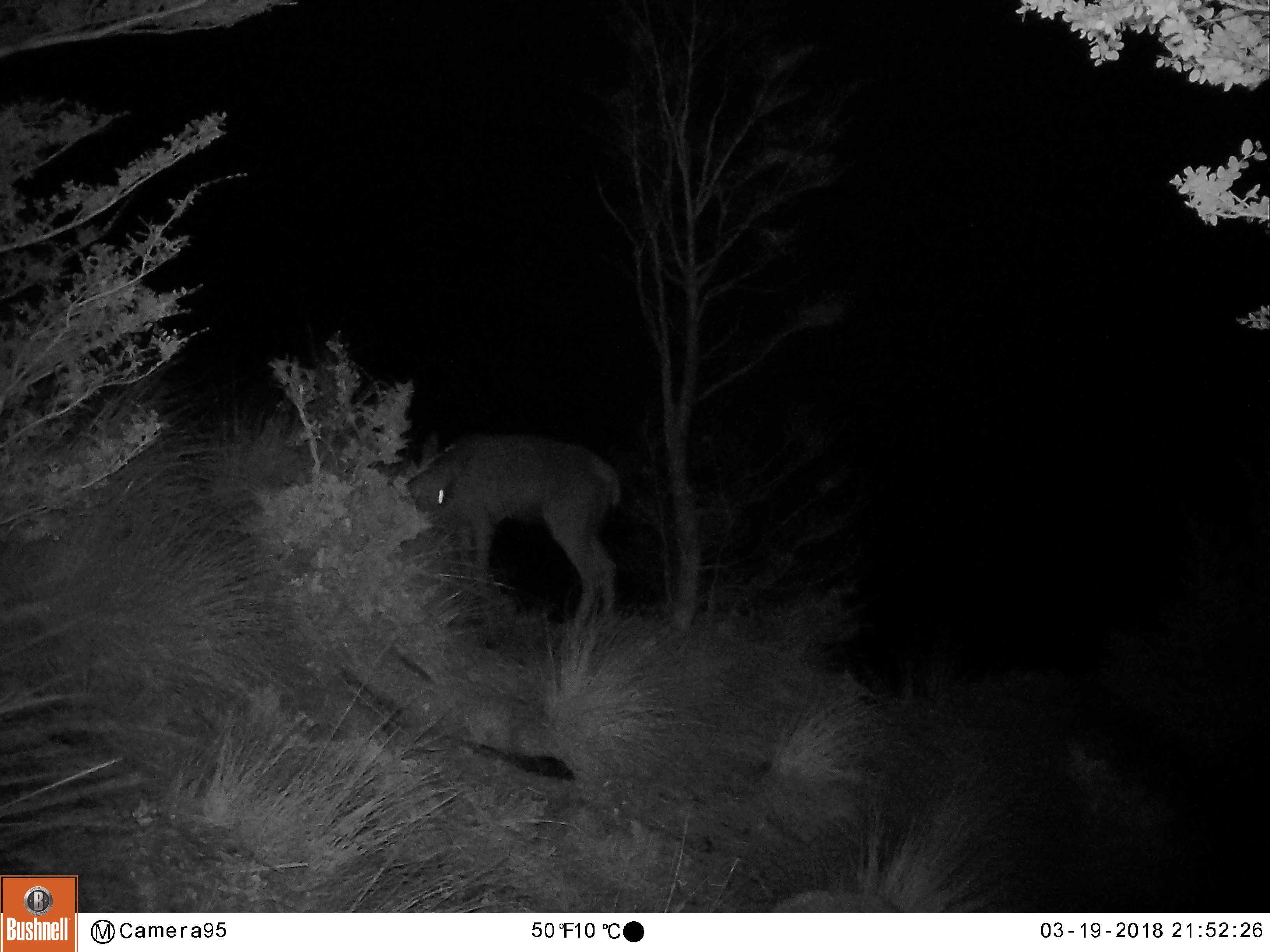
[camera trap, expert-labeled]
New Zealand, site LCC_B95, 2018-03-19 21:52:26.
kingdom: Animalia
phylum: Chordata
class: Mammalia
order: Artiodactyla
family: Cervidae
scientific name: Cervidae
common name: deer